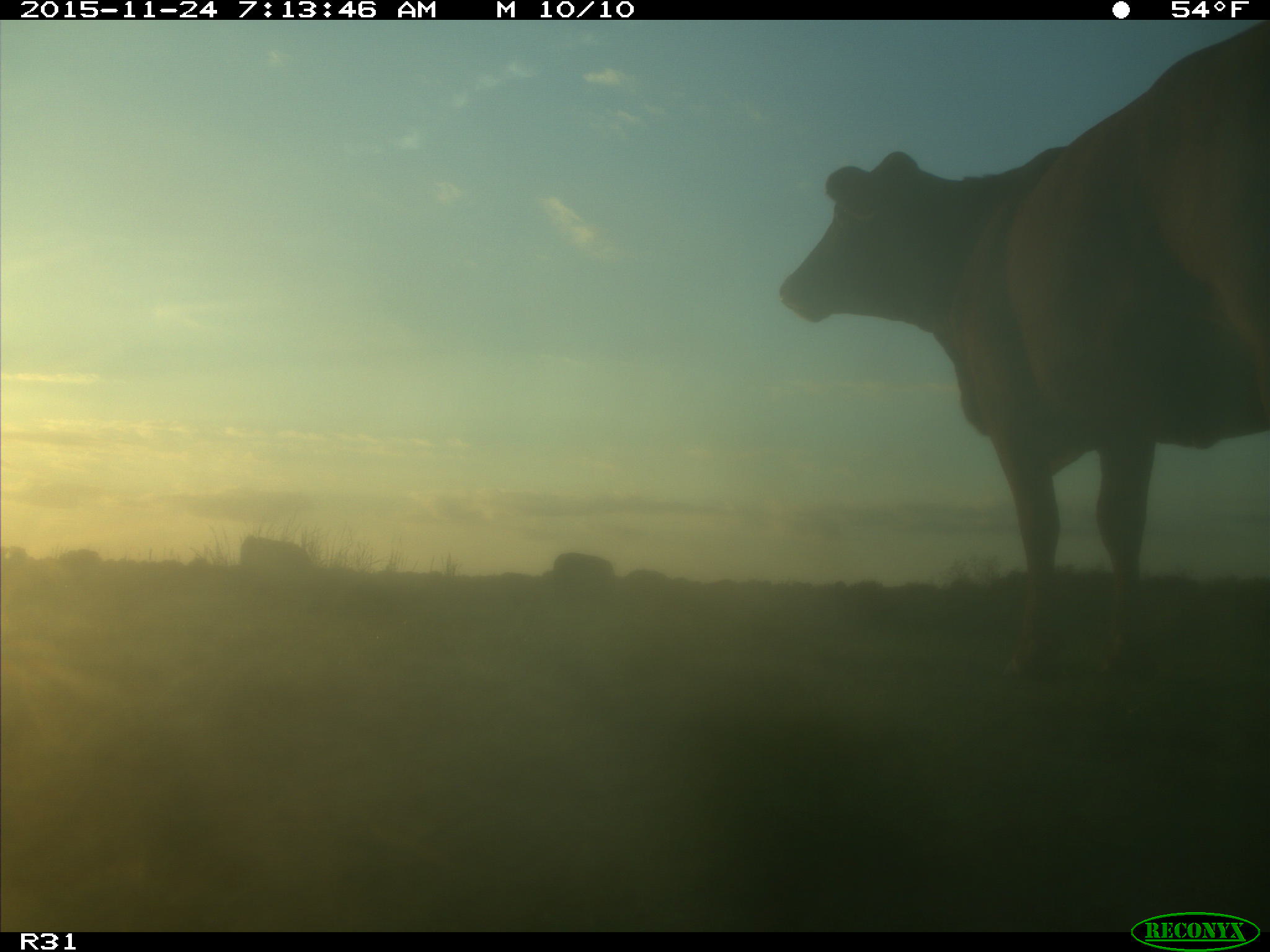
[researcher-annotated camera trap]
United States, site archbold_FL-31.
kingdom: Animalia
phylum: Chordata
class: Mammalia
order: Artiodactyla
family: Bovidae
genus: Bos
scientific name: Bos taurus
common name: domestic cow